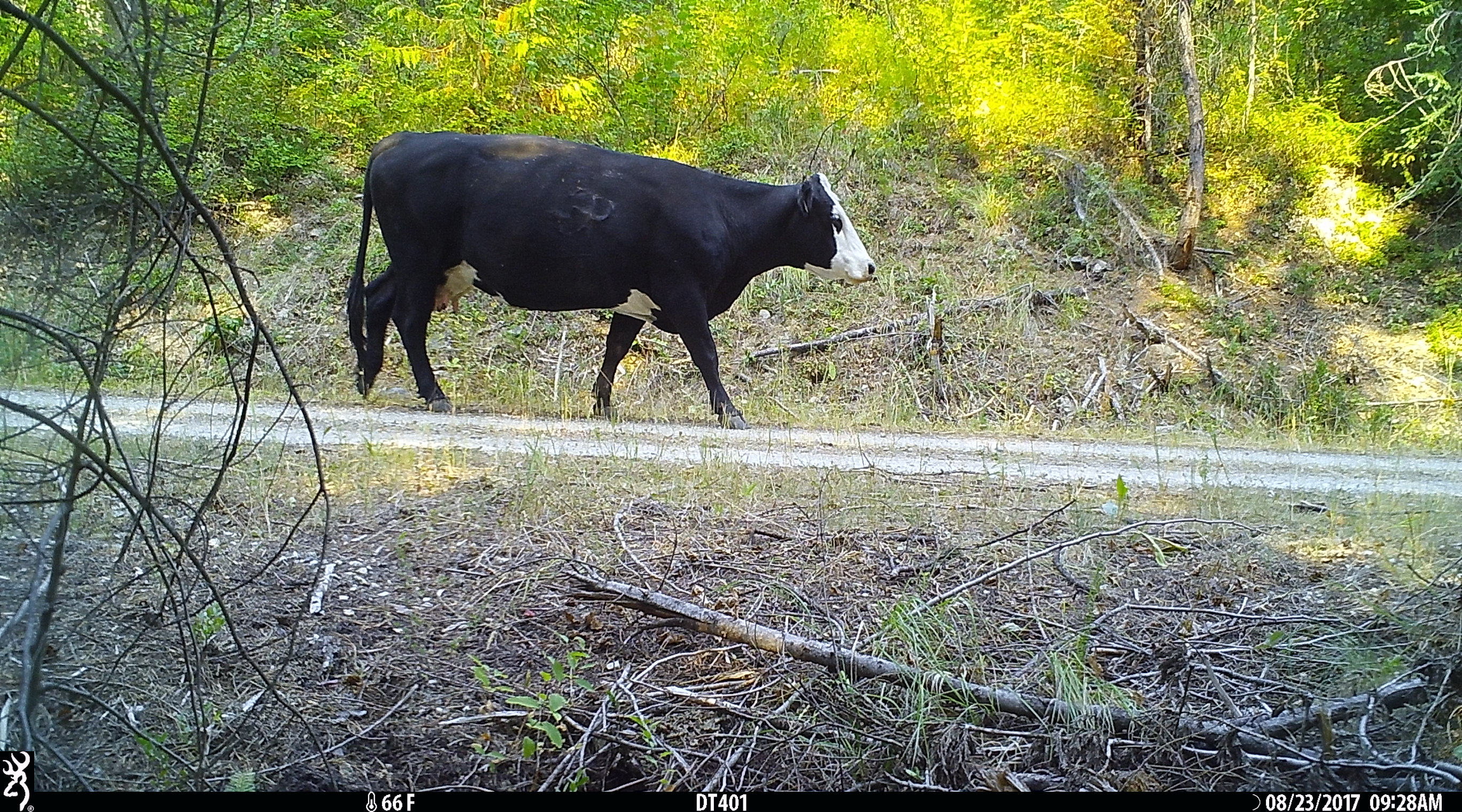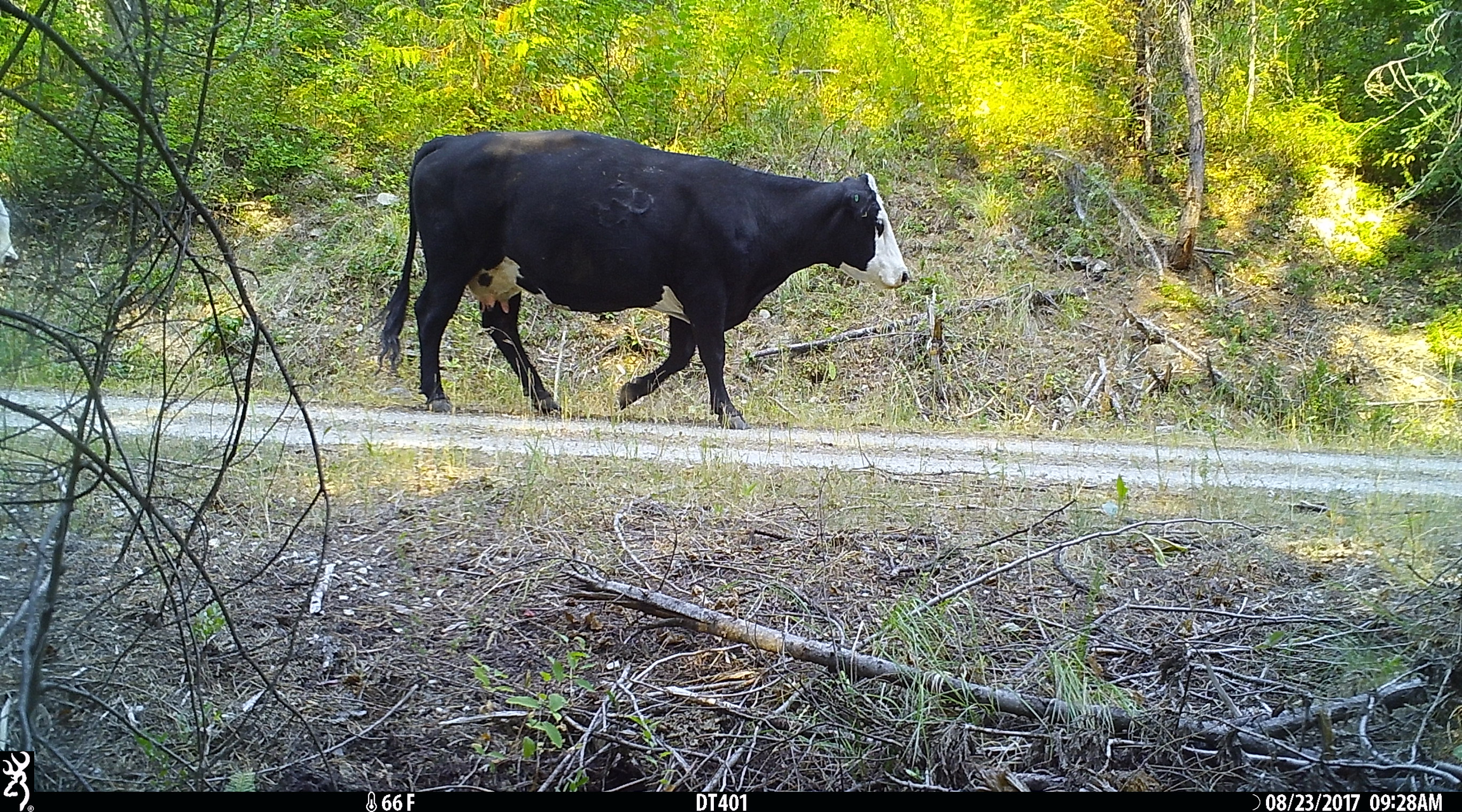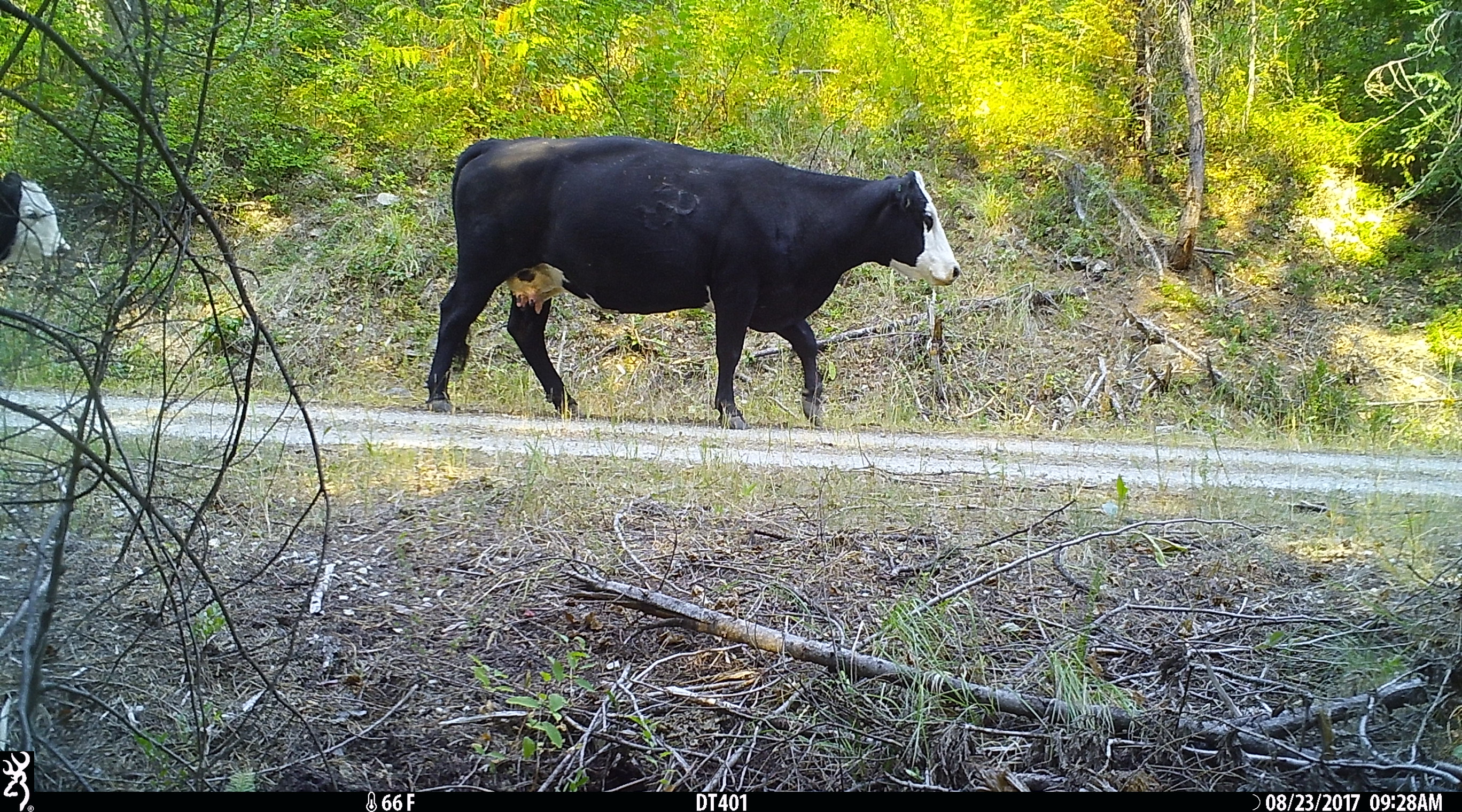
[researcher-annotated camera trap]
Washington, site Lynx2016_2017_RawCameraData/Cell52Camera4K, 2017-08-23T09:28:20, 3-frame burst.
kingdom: Animalia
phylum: Chordata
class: Mammalia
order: Artiodactyla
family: Bovidae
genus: Bos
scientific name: Bos taurus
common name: domestic cattle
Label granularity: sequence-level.